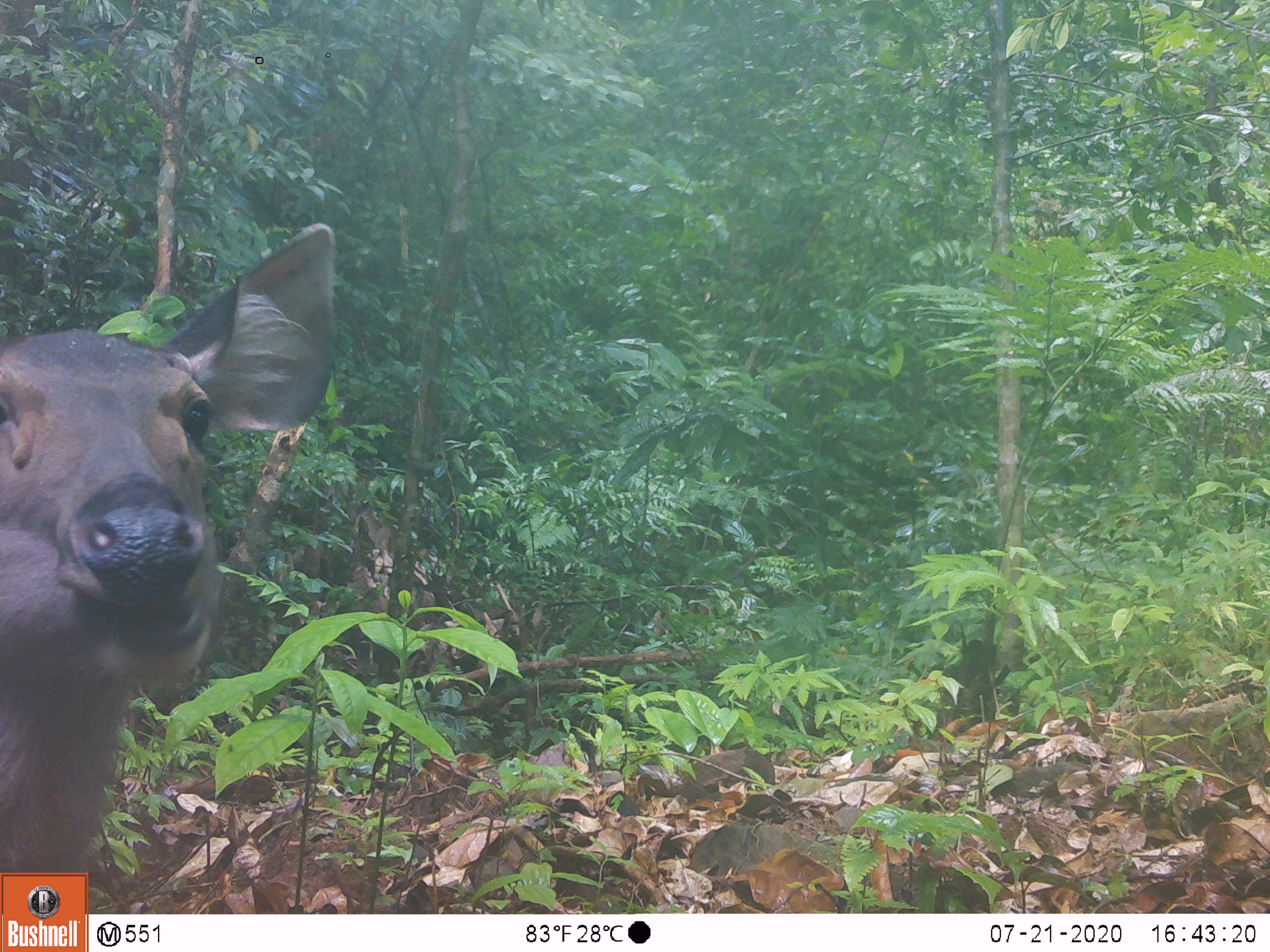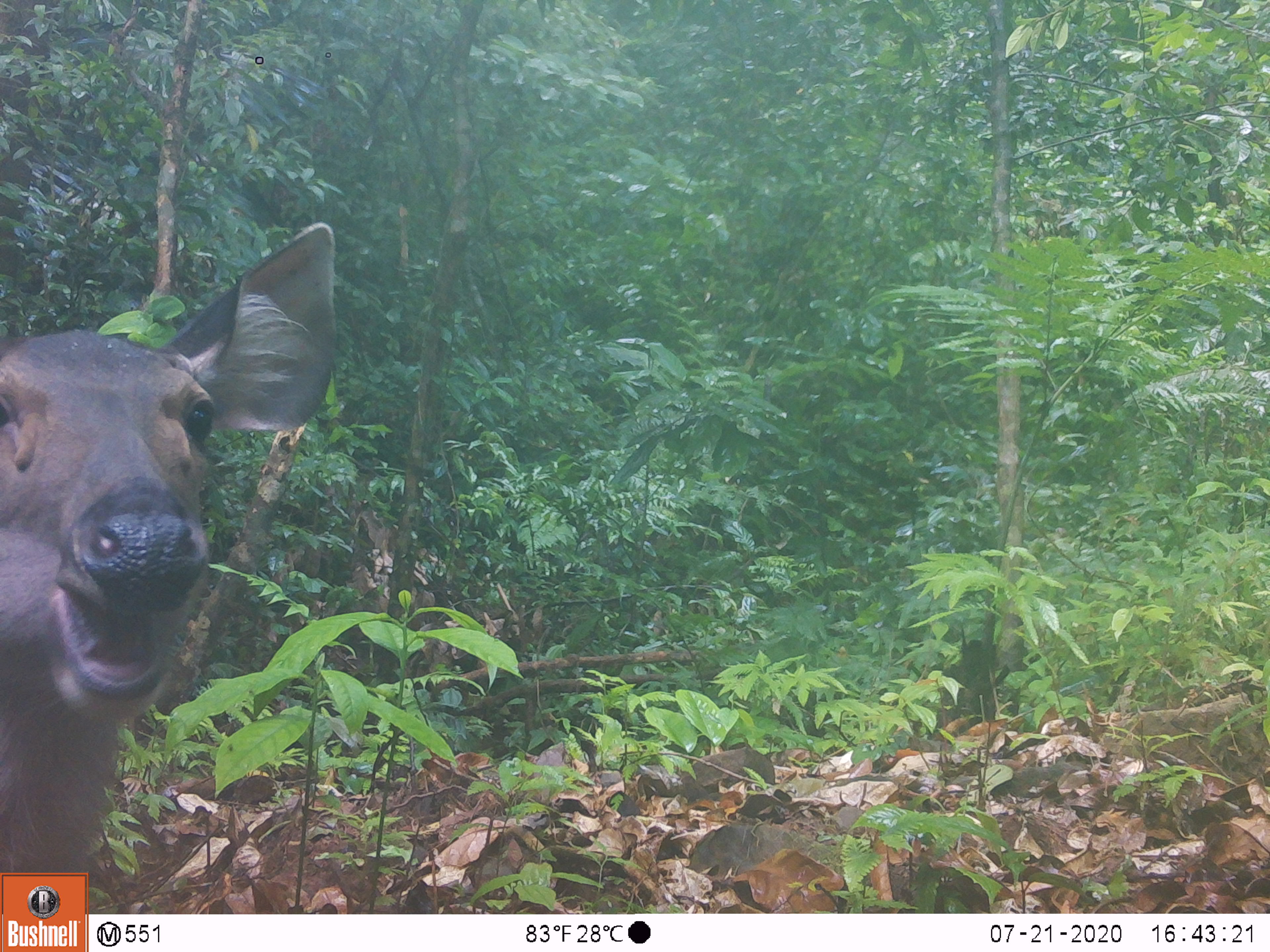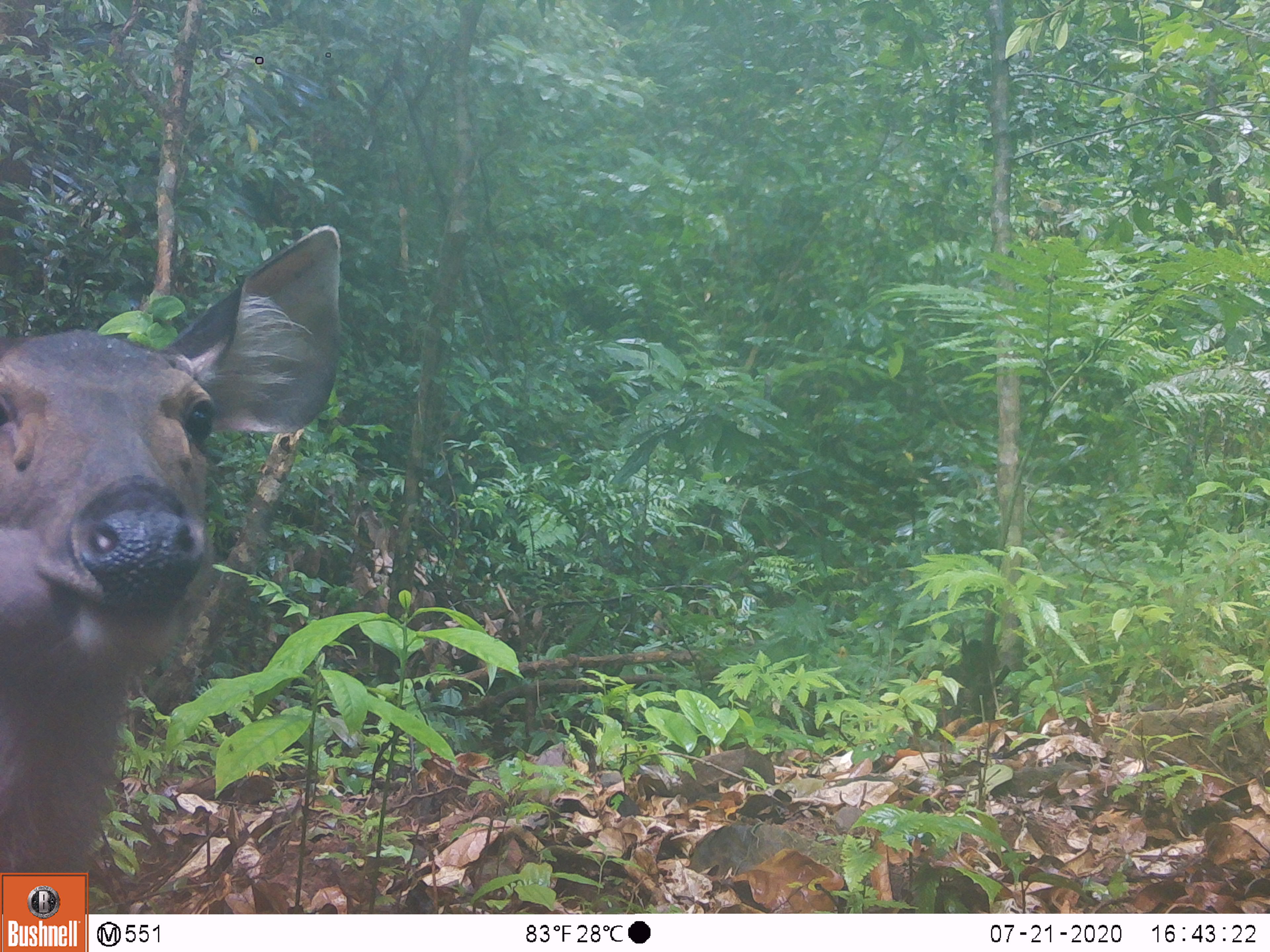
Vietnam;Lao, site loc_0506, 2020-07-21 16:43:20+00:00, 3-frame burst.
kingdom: Animalia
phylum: Chordata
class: Mammalia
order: Artiodactyla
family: Cervidae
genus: Rusa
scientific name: Rusa unicolor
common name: sambar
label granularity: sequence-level